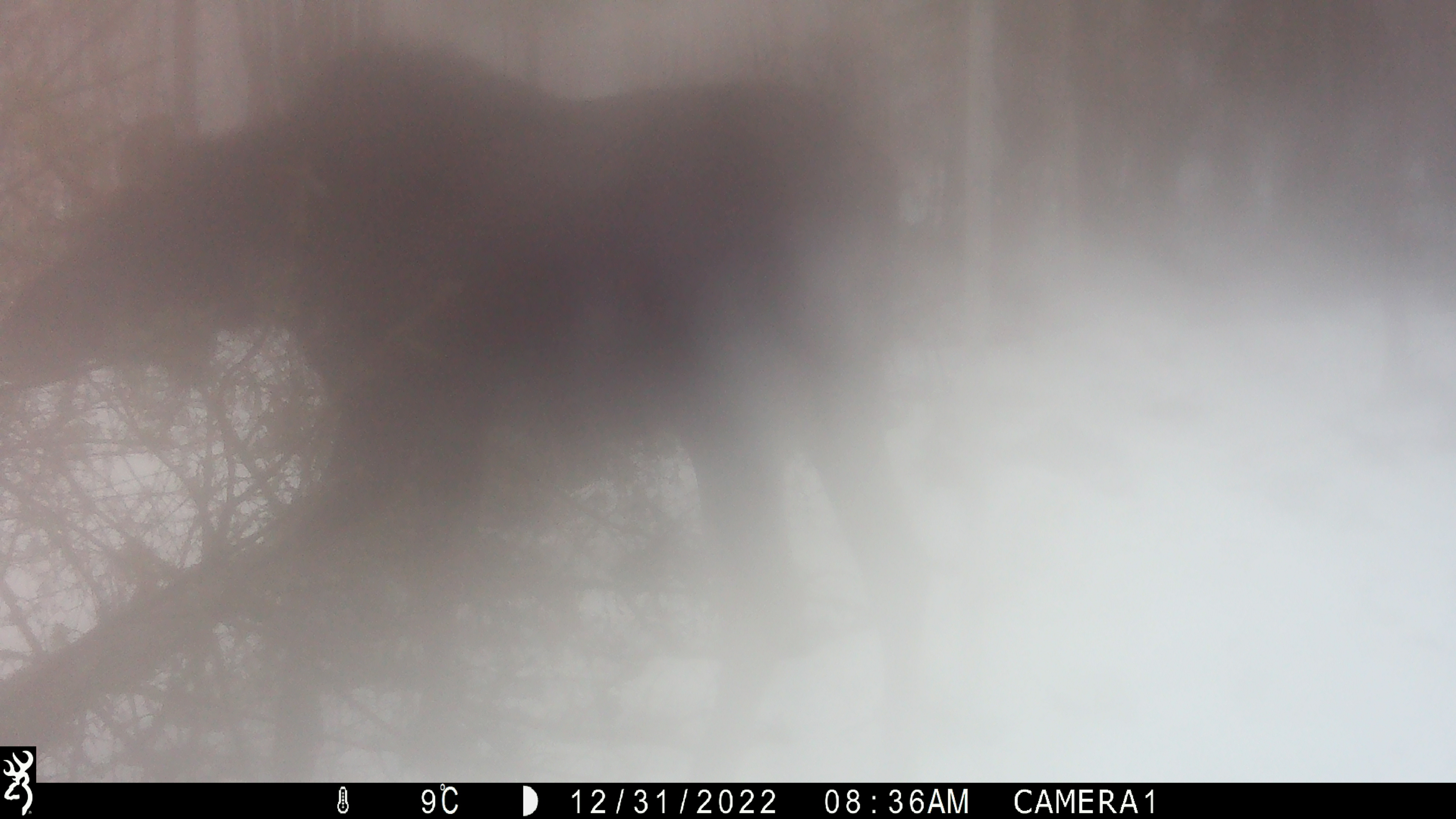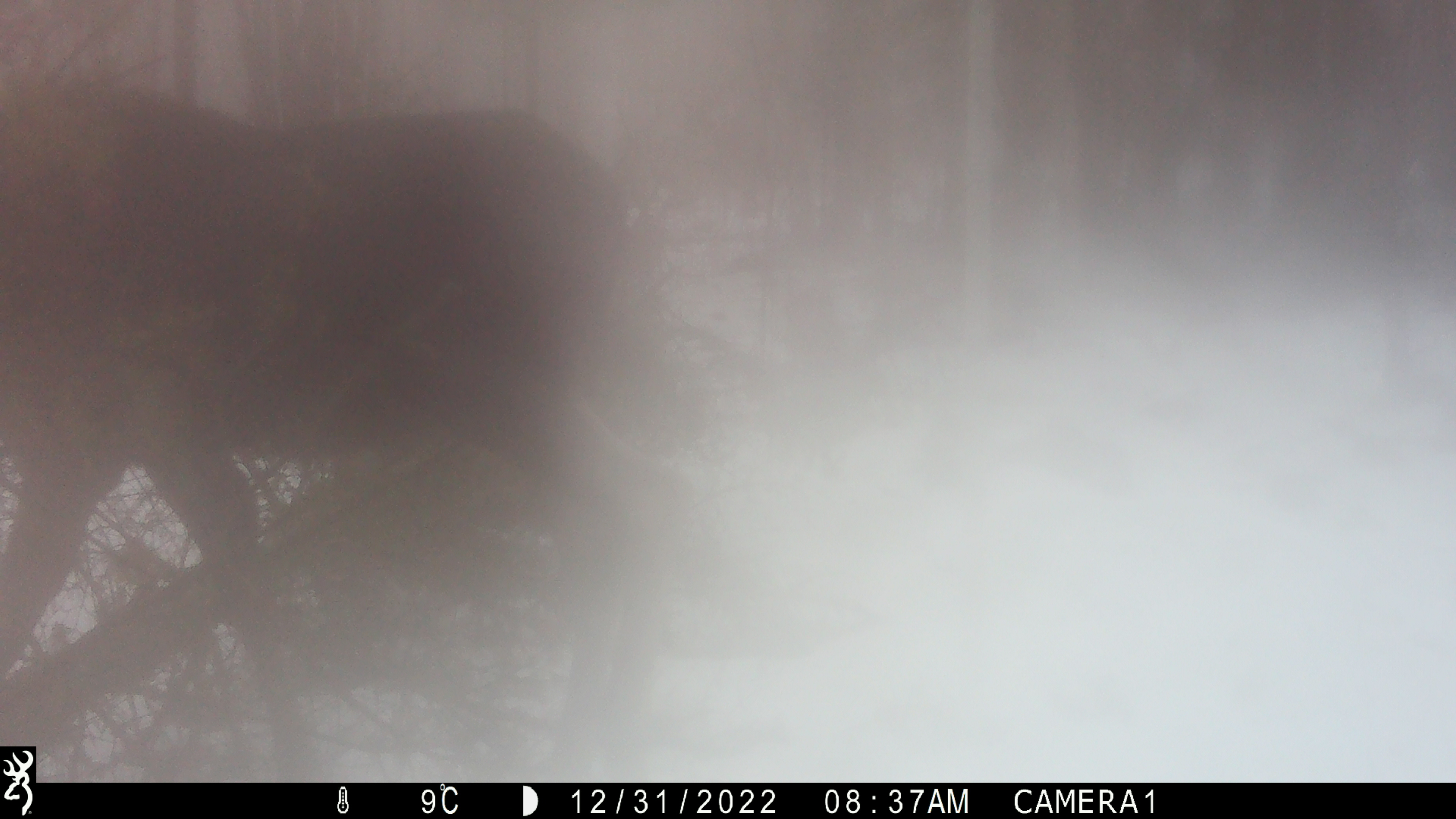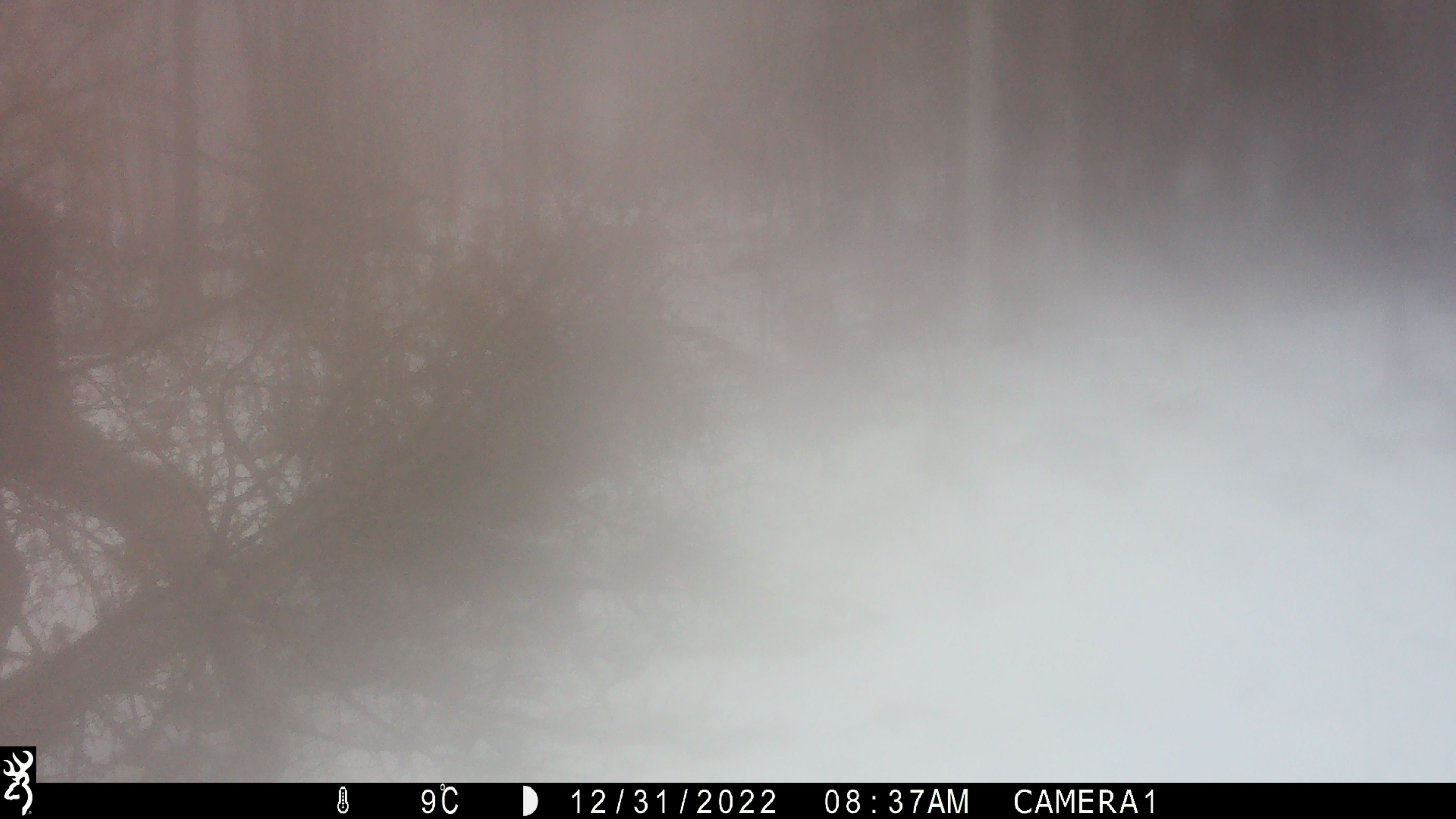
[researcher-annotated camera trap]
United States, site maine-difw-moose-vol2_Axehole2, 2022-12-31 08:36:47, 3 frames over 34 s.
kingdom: Animalia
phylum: Chordata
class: Mammalia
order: Artiodactyla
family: Cervidae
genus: Alces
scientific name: Alces alces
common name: moose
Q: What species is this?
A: Moose (Alces alces).